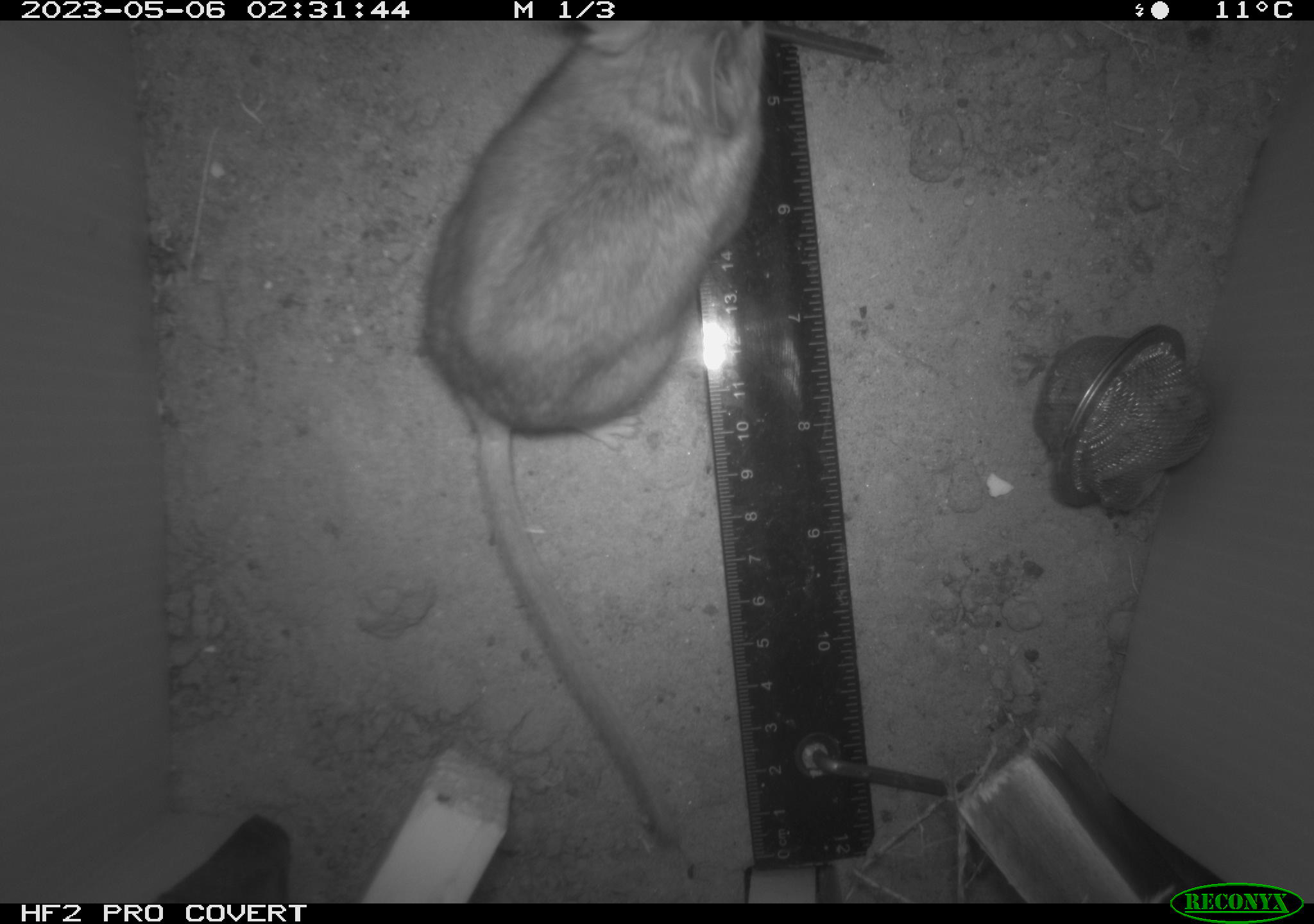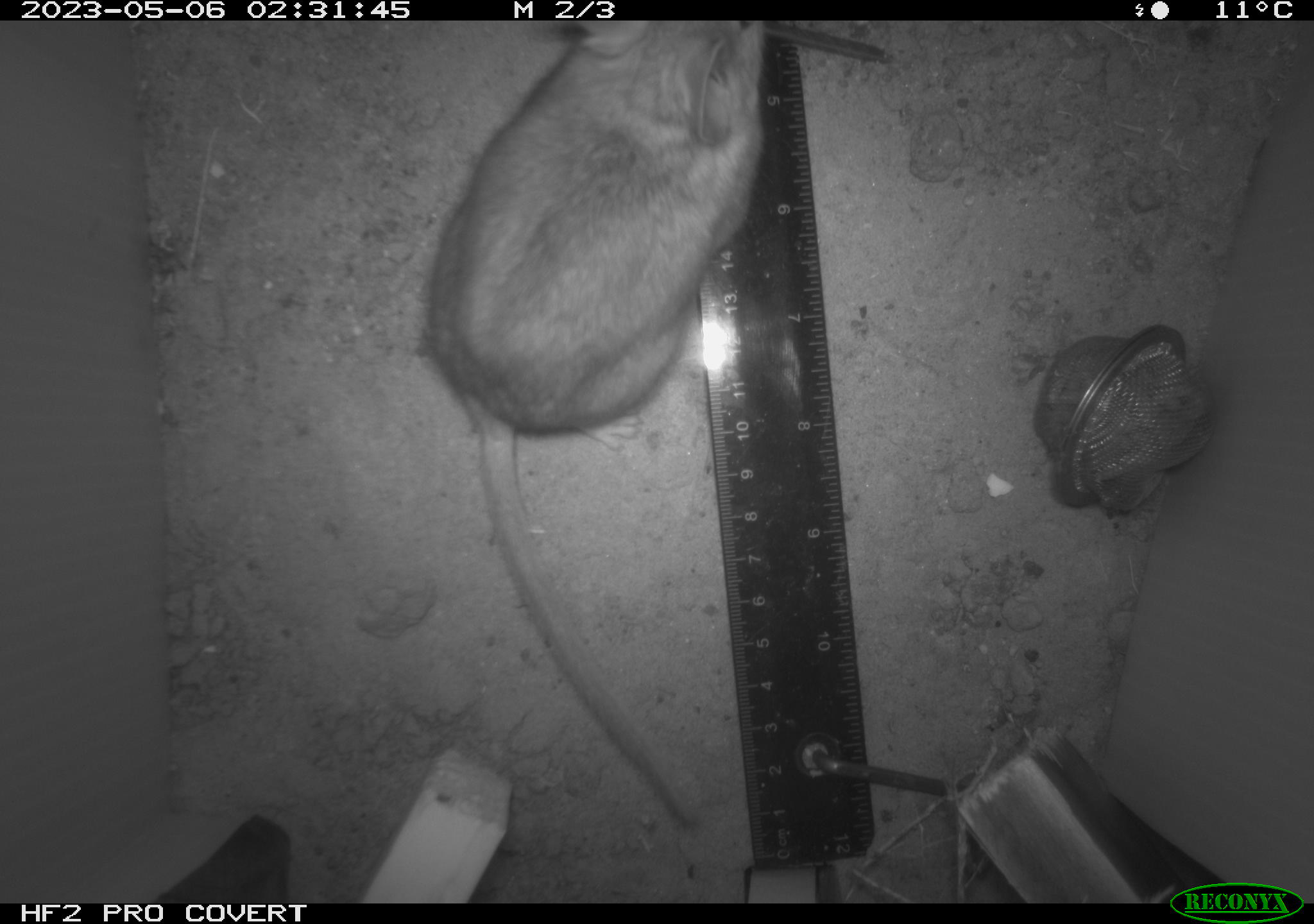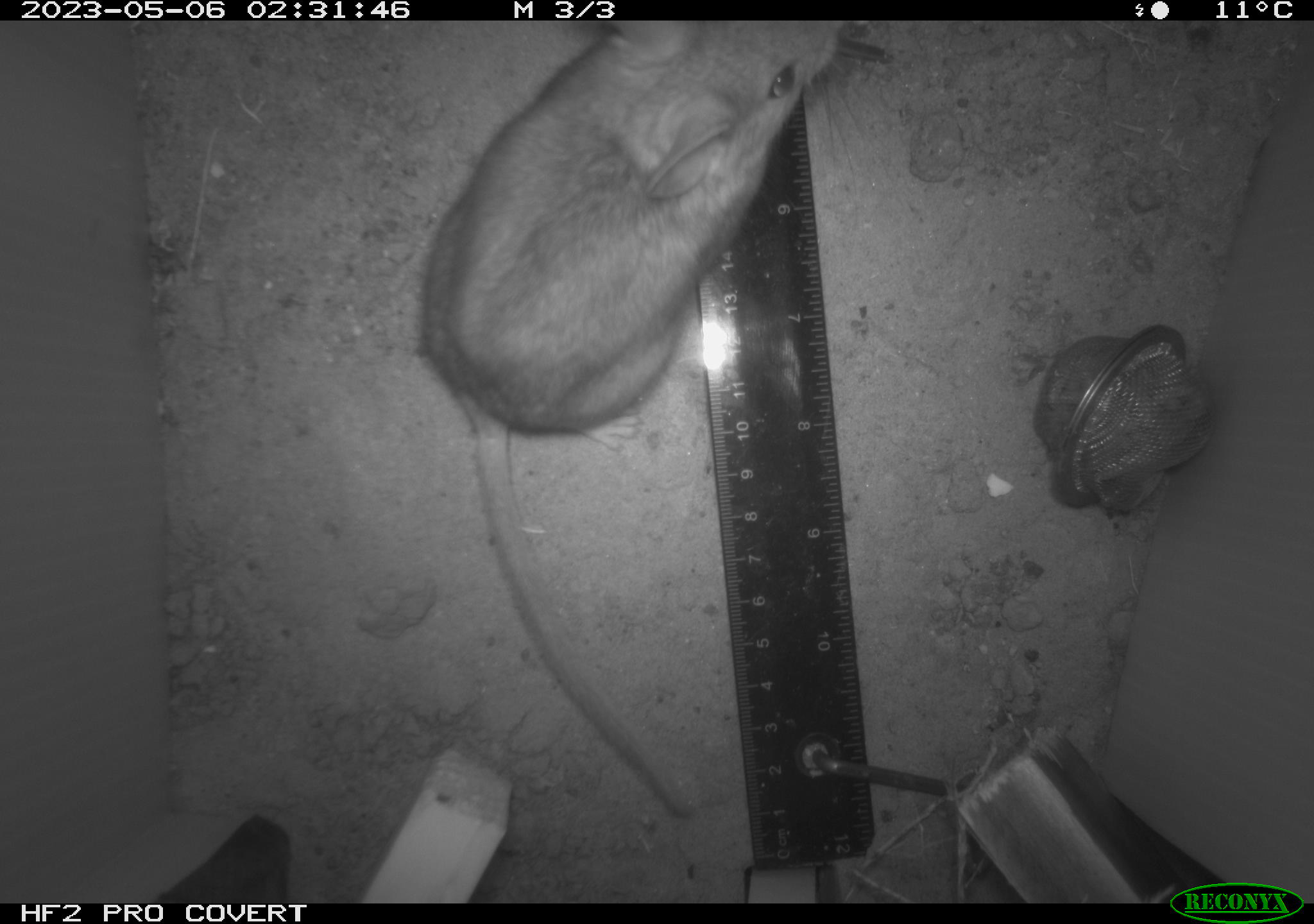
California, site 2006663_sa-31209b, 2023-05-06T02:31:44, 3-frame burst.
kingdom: Animalia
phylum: Chordata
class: Mammalia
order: Rodentia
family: Cricetidae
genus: Neotoma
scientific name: Neotoma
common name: pack rat or woodrat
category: neotoma species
Neotoma species (pack rat or woodrat) (Neotoma).